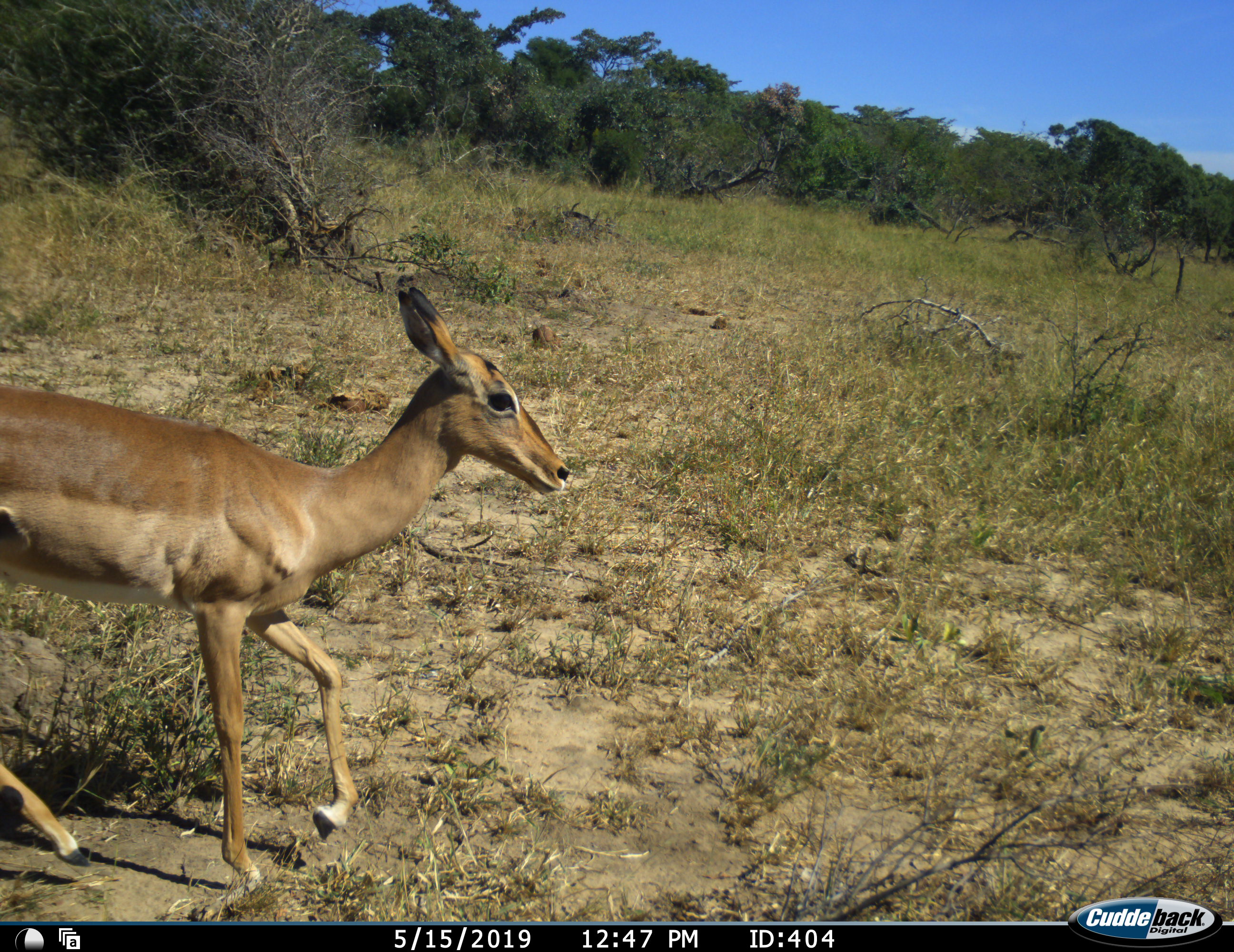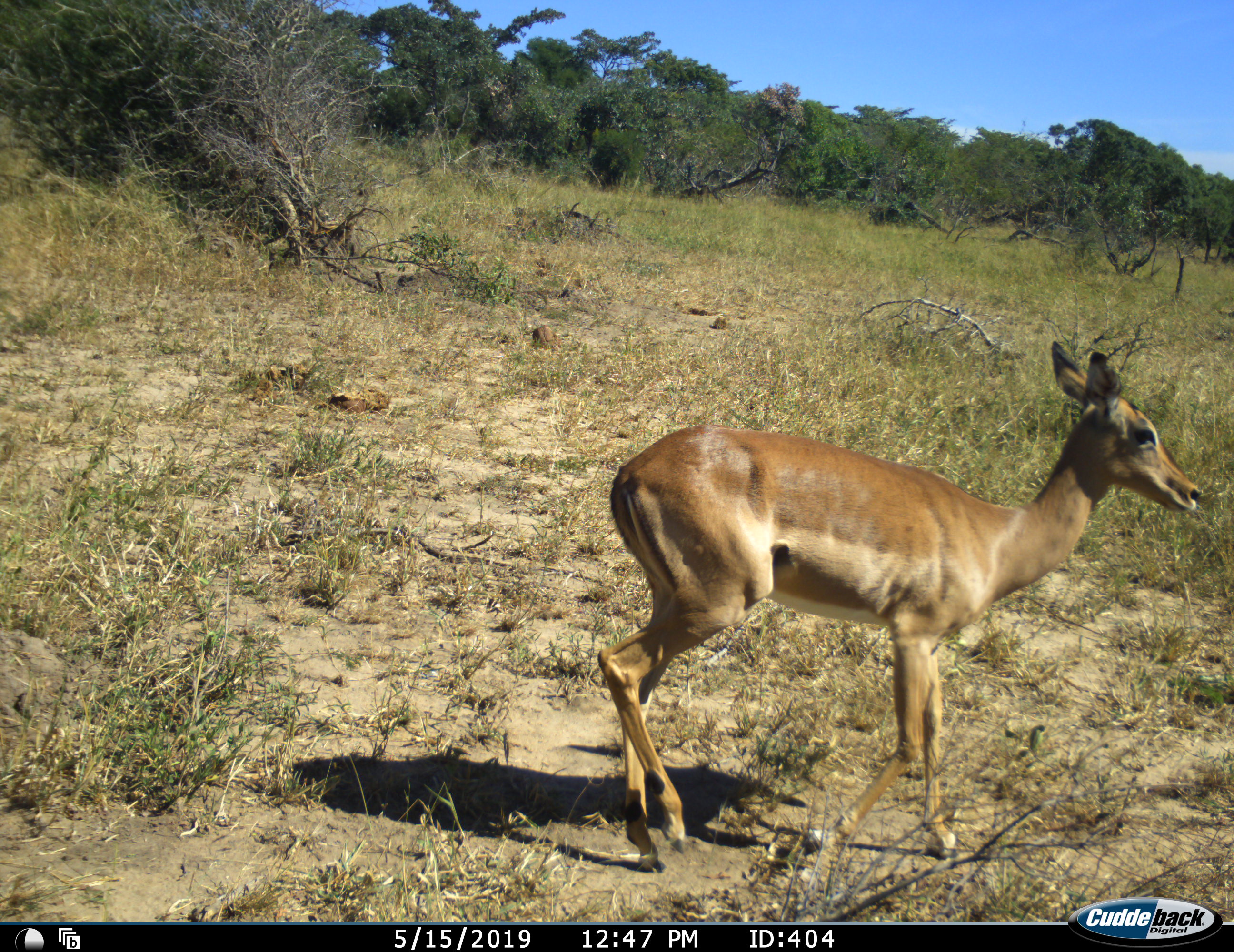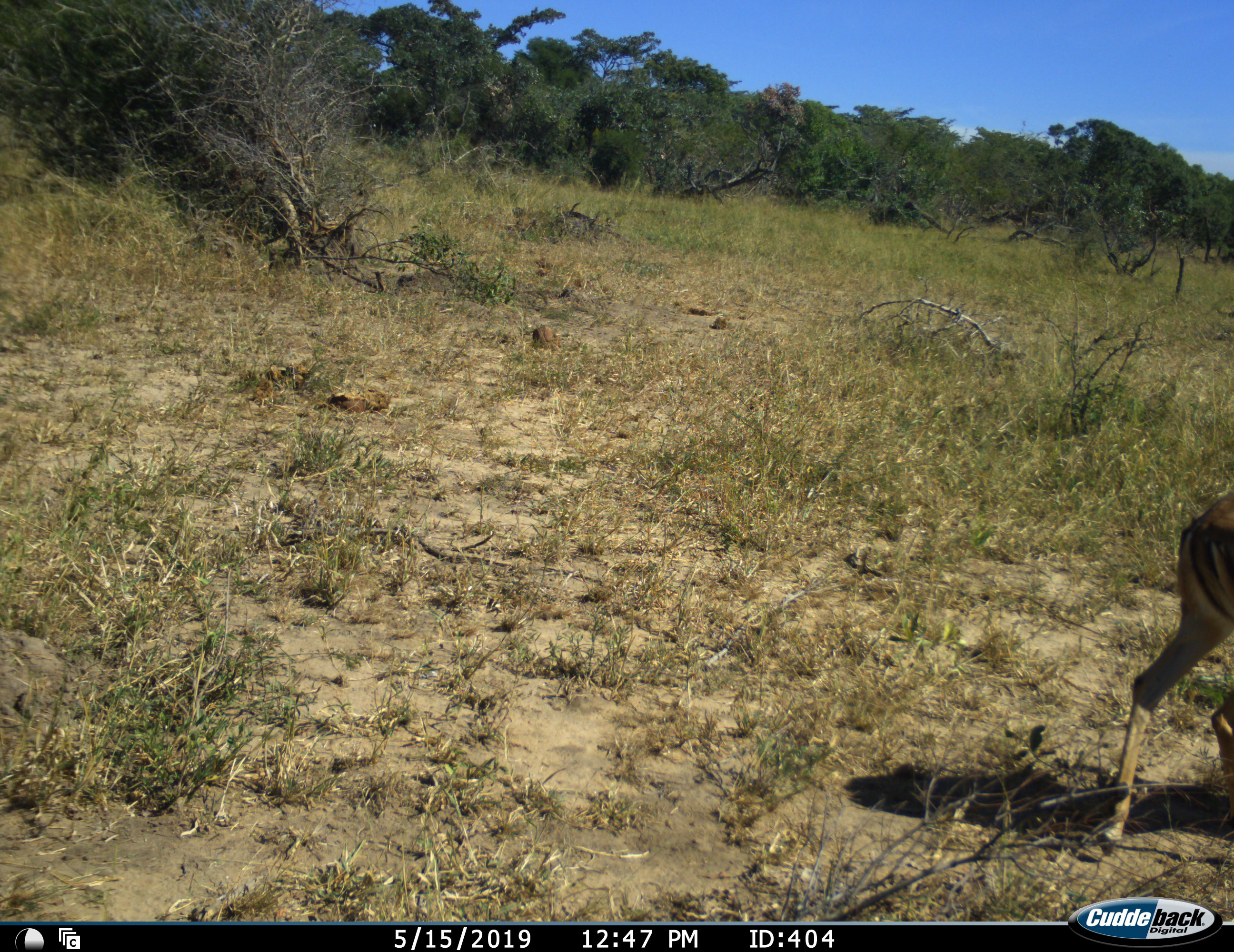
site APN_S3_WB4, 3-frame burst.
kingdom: Animalia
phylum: Chordata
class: Mammalia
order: Artiodactyla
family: Bovidae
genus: Aepyceros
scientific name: Aepyceros melampus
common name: impala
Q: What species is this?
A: Impala (Aepyceros melampus).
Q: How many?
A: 1.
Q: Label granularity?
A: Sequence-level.